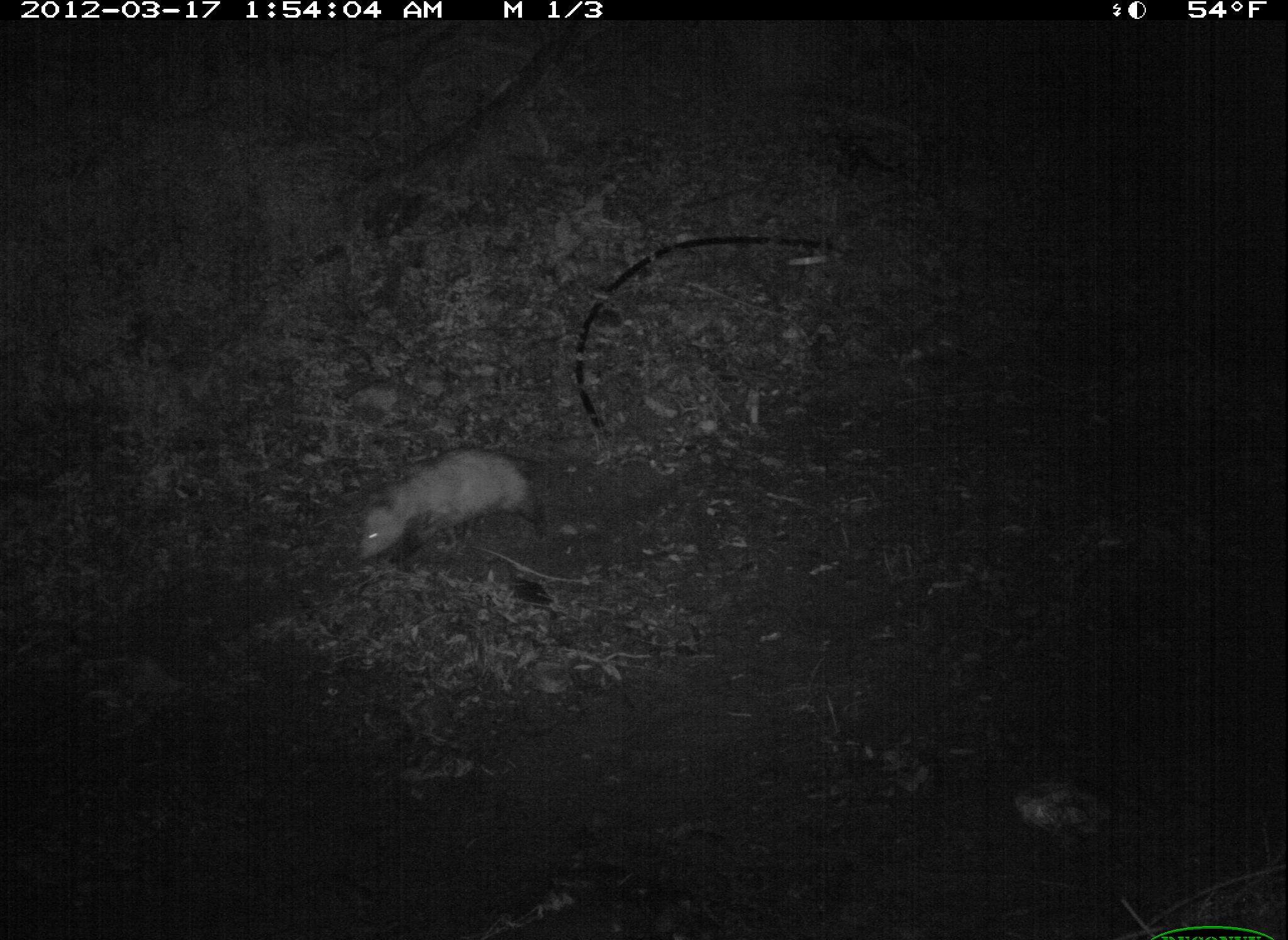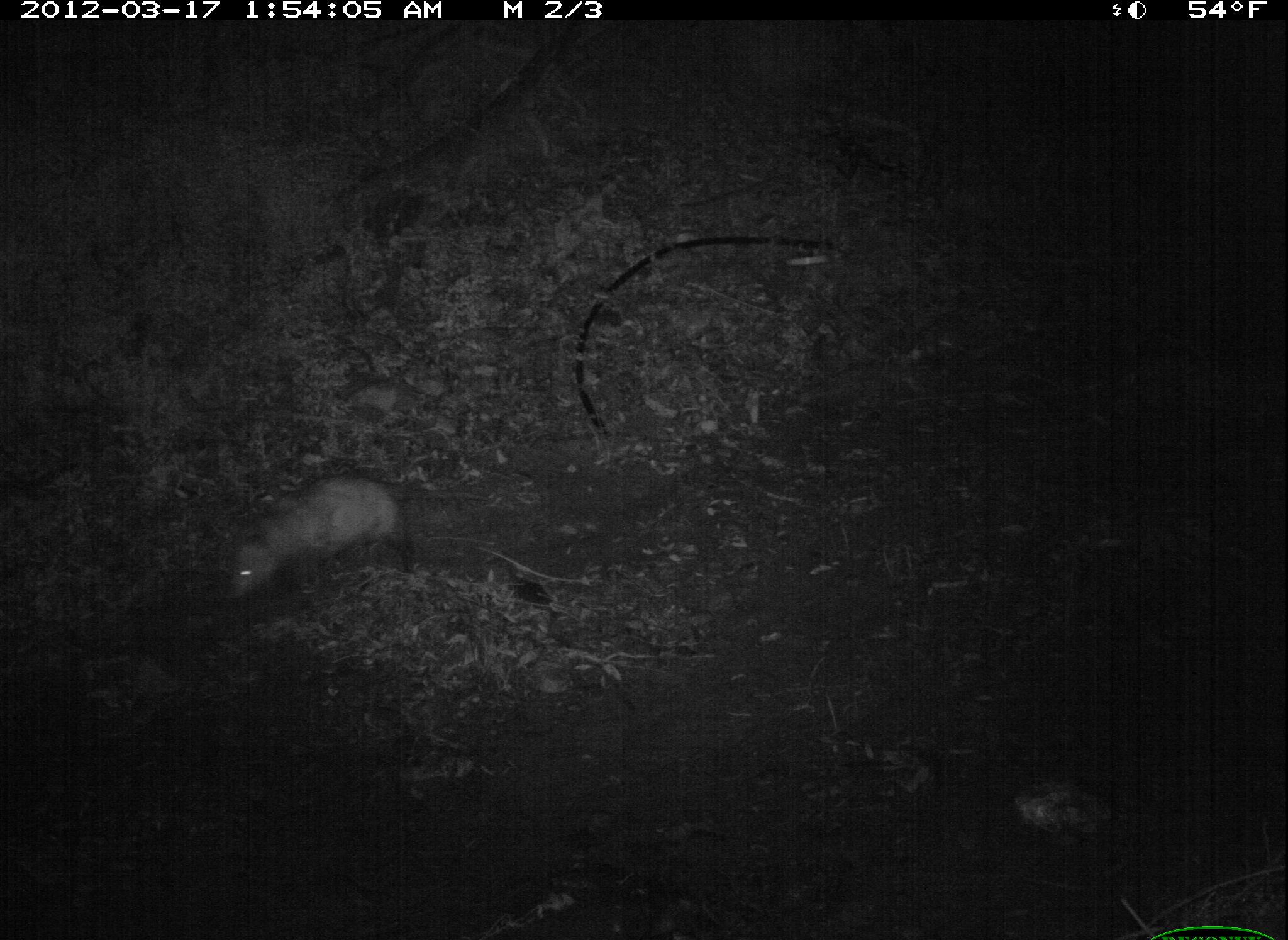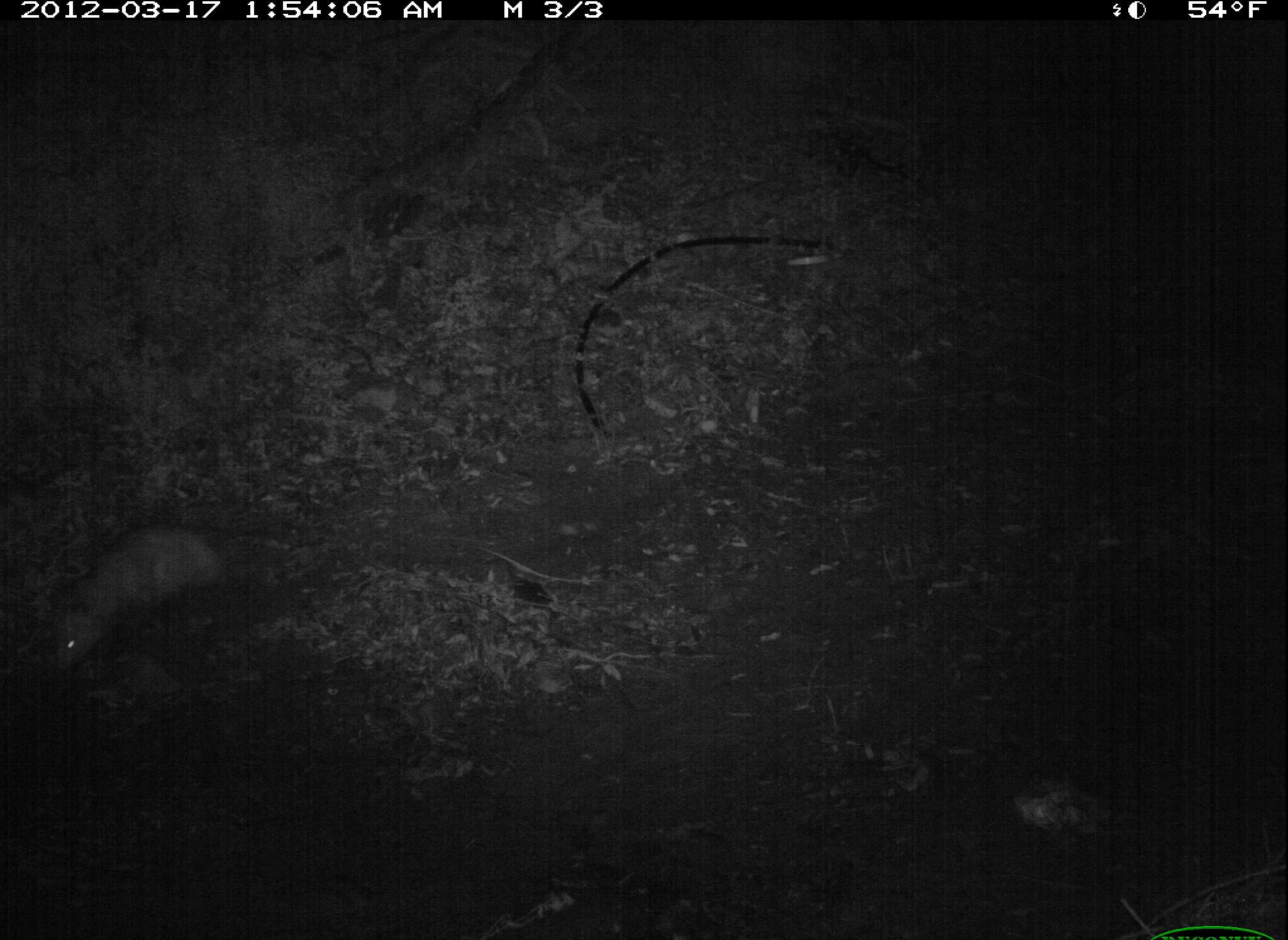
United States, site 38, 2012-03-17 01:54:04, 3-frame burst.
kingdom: Animalia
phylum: Chordata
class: Mammalia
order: Didelphimorphia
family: Didelphidae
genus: Didelphis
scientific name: Didelphis virginiana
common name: virginia opossum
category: opossum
Opossum (virginia opossum) (Didelphis virginiana).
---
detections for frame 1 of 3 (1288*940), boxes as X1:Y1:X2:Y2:
opossum: 338:424:543:564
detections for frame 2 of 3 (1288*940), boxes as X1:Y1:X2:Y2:
opossum: 203:469:517:617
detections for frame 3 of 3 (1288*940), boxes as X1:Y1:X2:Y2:
opossum: 32:509:317:691